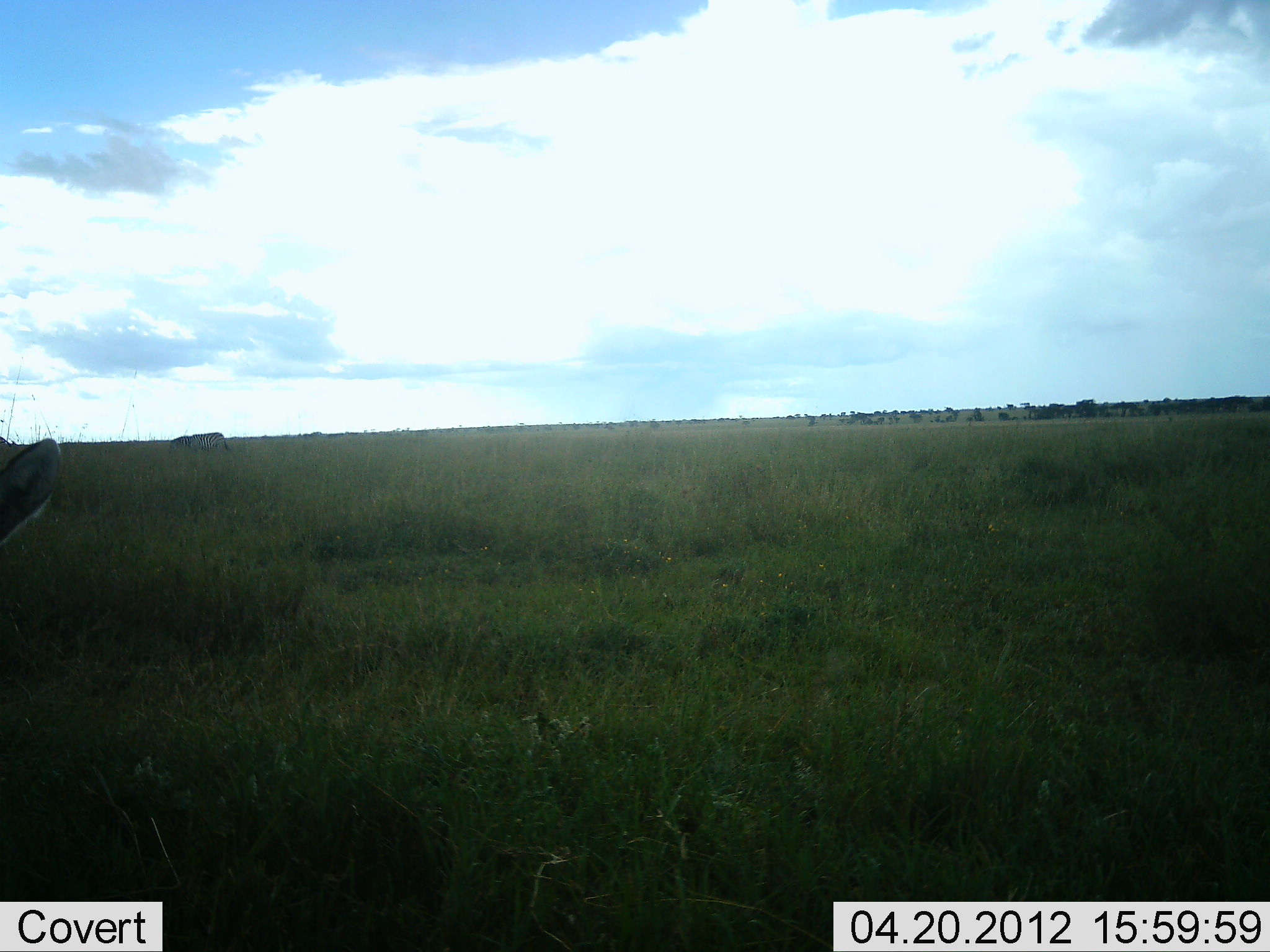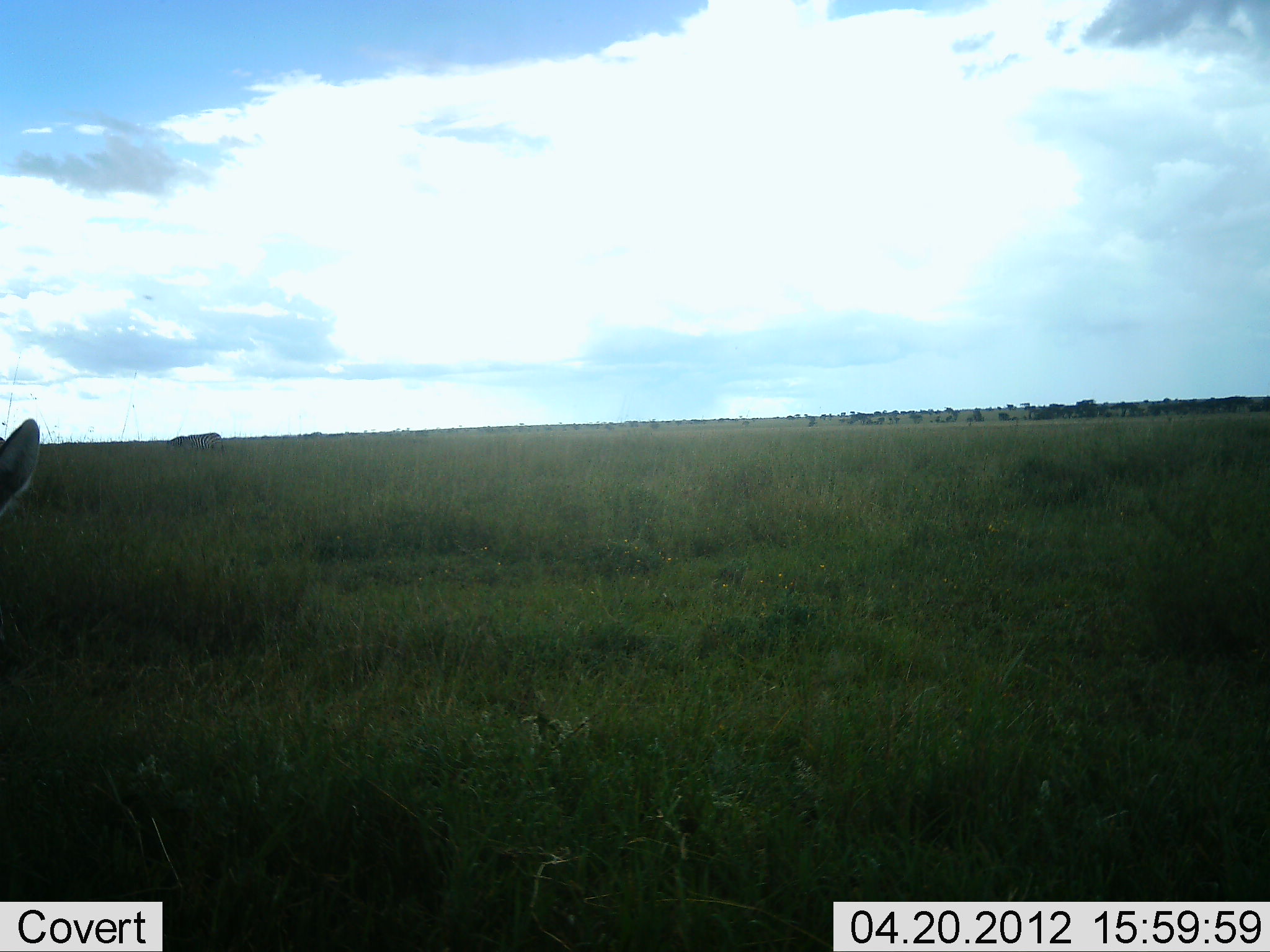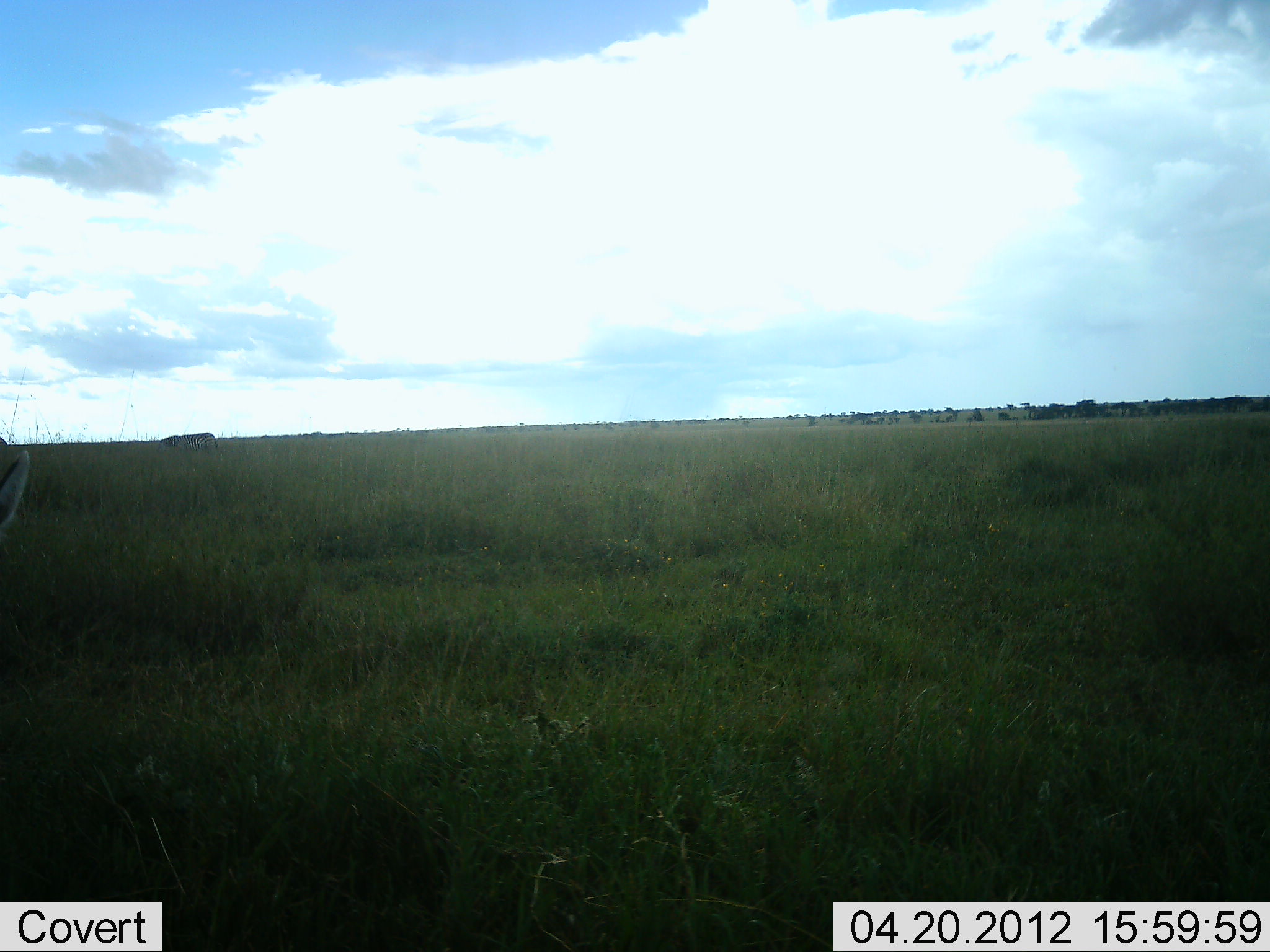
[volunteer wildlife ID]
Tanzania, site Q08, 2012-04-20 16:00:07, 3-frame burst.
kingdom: Animalia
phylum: Chordata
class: Mammalia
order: Artiodactyla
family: Bovidae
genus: Eudorcas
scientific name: Eudorcas thomsonii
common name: thomson's gazelle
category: gazellethomsons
Gazellethomsons (thomson's gazelle) (Eudorcas thomsonii), count 1. Behavior (volunteer vote fractions): standing 62%, resting 0%, moving 38%, interacting 0%. Young present (vote fraction): 0%. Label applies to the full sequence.